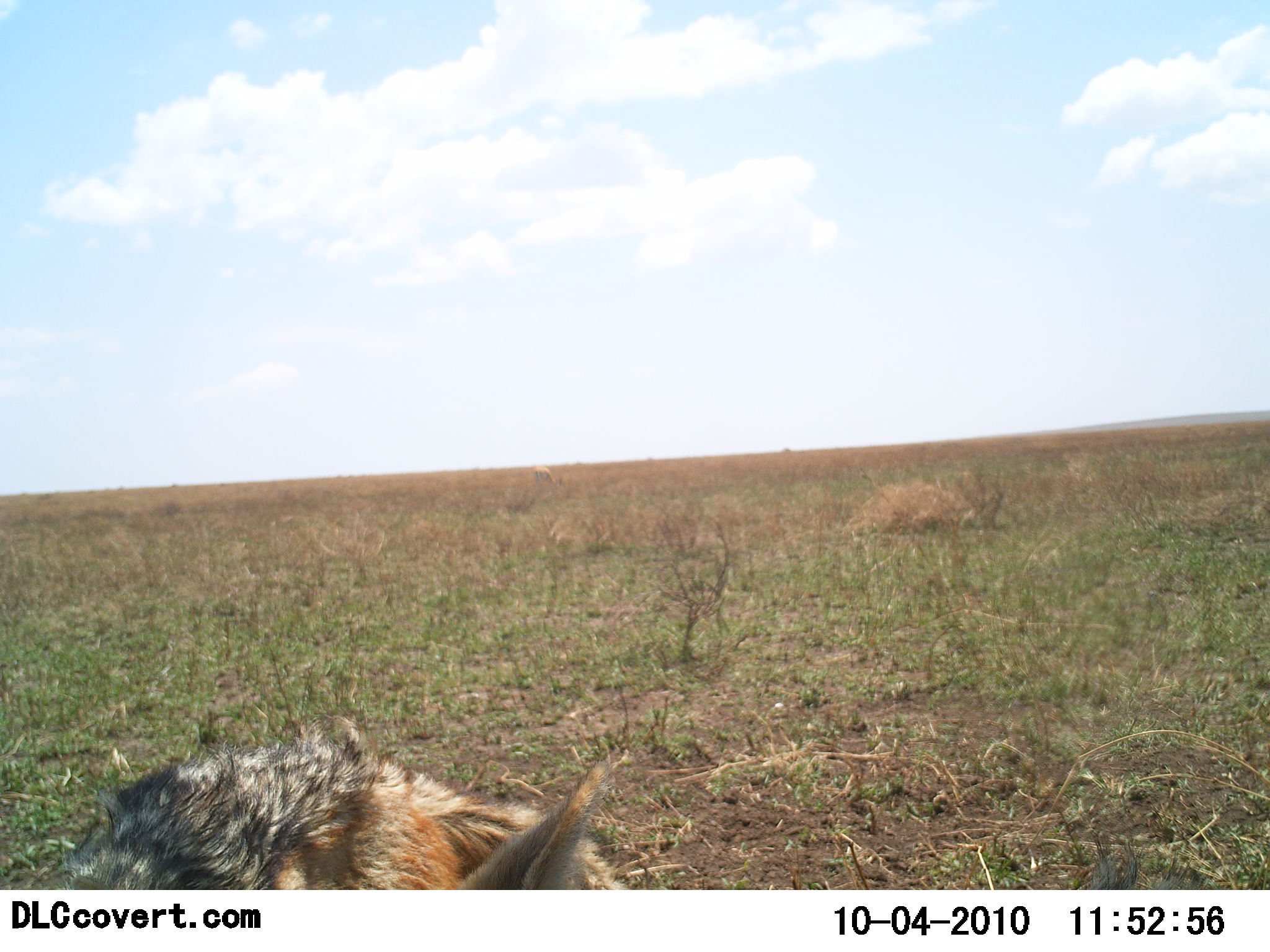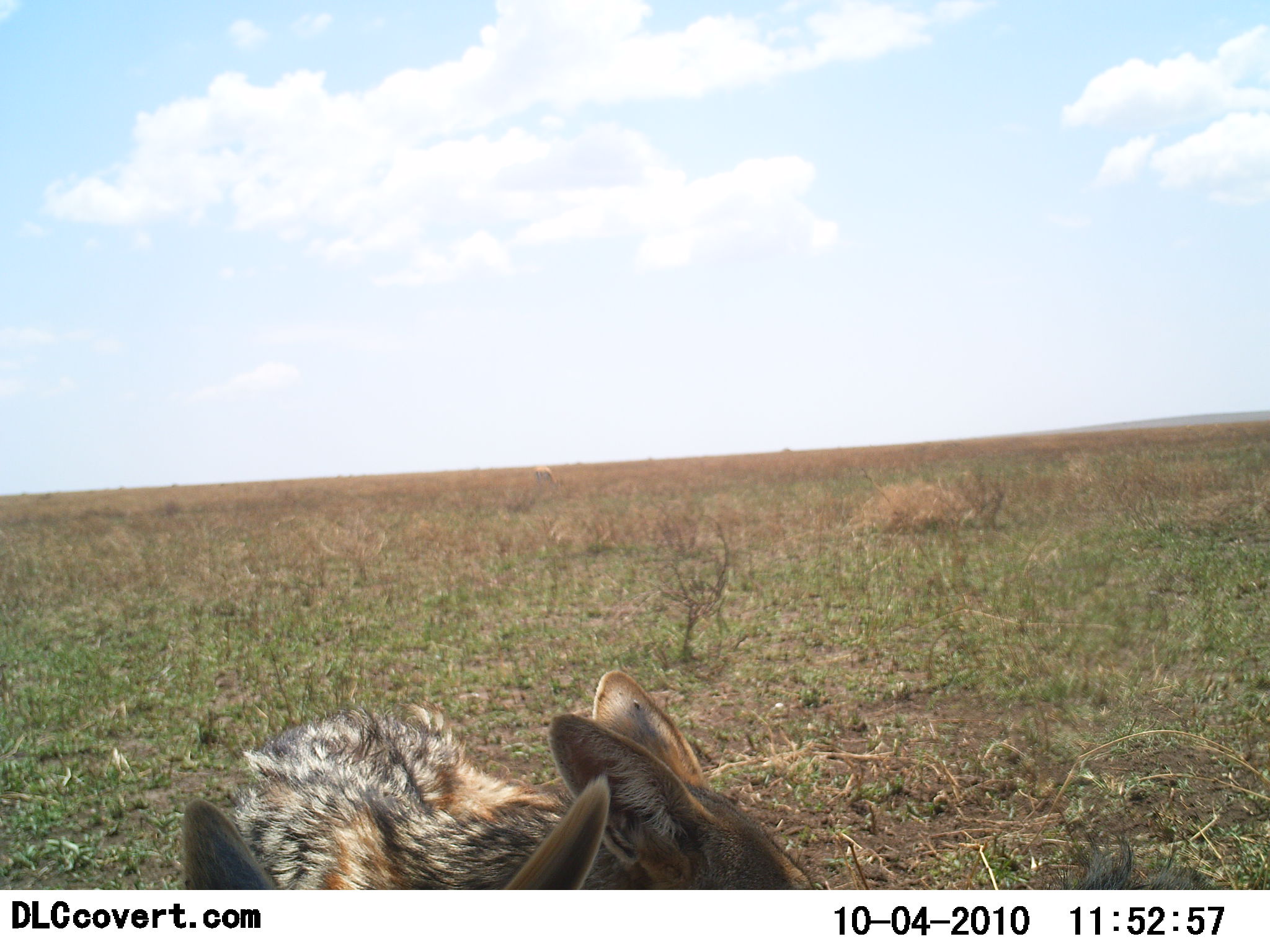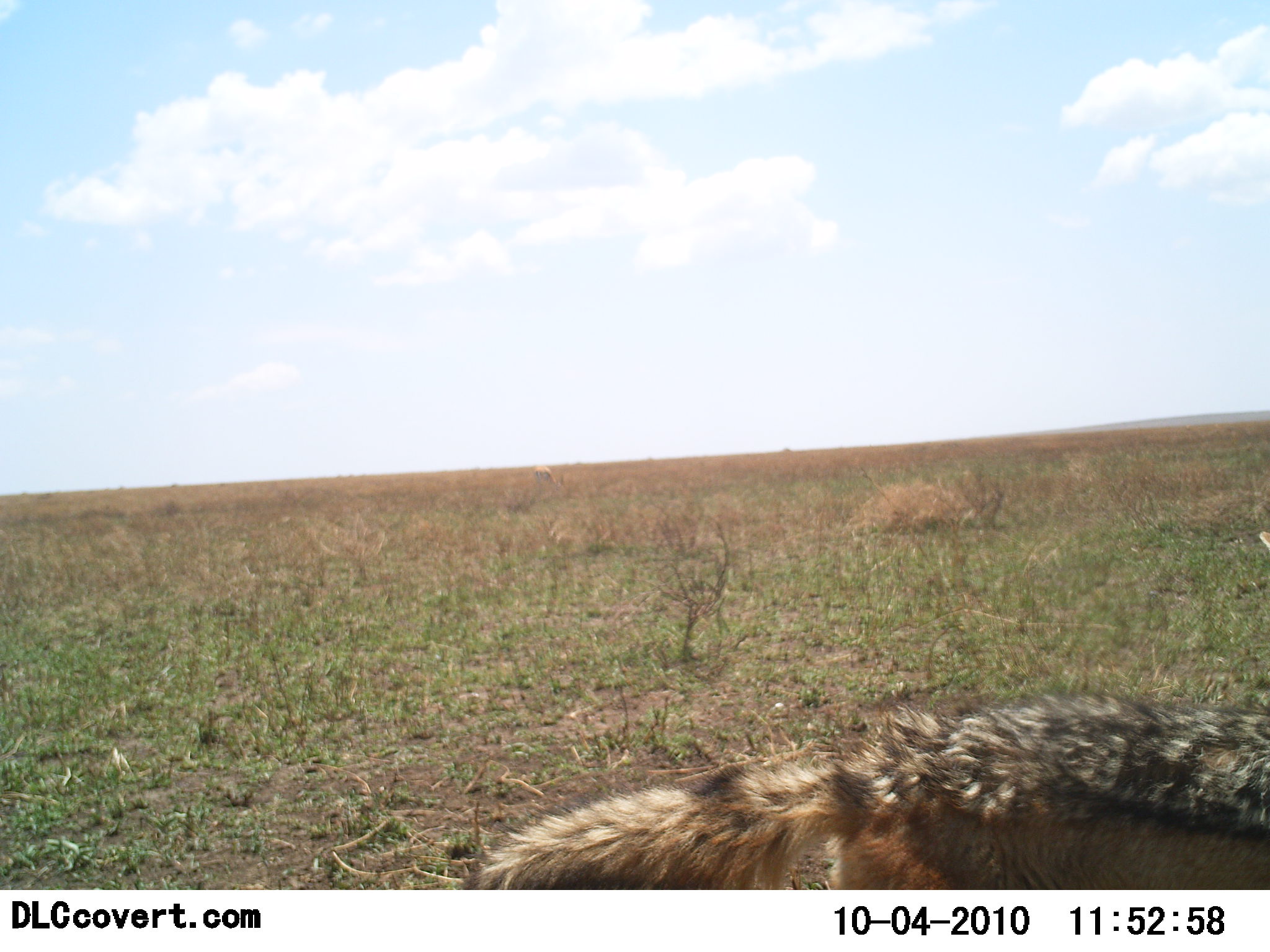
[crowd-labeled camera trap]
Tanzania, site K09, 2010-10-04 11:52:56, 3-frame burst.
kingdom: Animalia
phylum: Chordata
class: Mammalia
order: Carnivora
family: Canidae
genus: Lupulella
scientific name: Lupulella mesomelas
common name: black-backed jackal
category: jackal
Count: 2.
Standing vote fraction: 48%.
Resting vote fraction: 0%.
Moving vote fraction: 56%.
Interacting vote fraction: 12%.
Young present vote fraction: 0%.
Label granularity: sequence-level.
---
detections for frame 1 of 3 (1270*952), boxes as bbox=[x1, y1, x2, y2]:
animal: bbox=[49, 716, 628, 890]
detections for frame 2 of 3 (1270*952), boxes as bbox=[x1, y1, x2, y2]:
animal: bbox=[180, 701, 562, 890]; bbox=[523, 670, 828, 890]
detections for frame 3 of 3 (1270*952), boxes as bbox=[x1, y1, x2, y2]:
animal: bbox=[460, 691, 1270, 889]